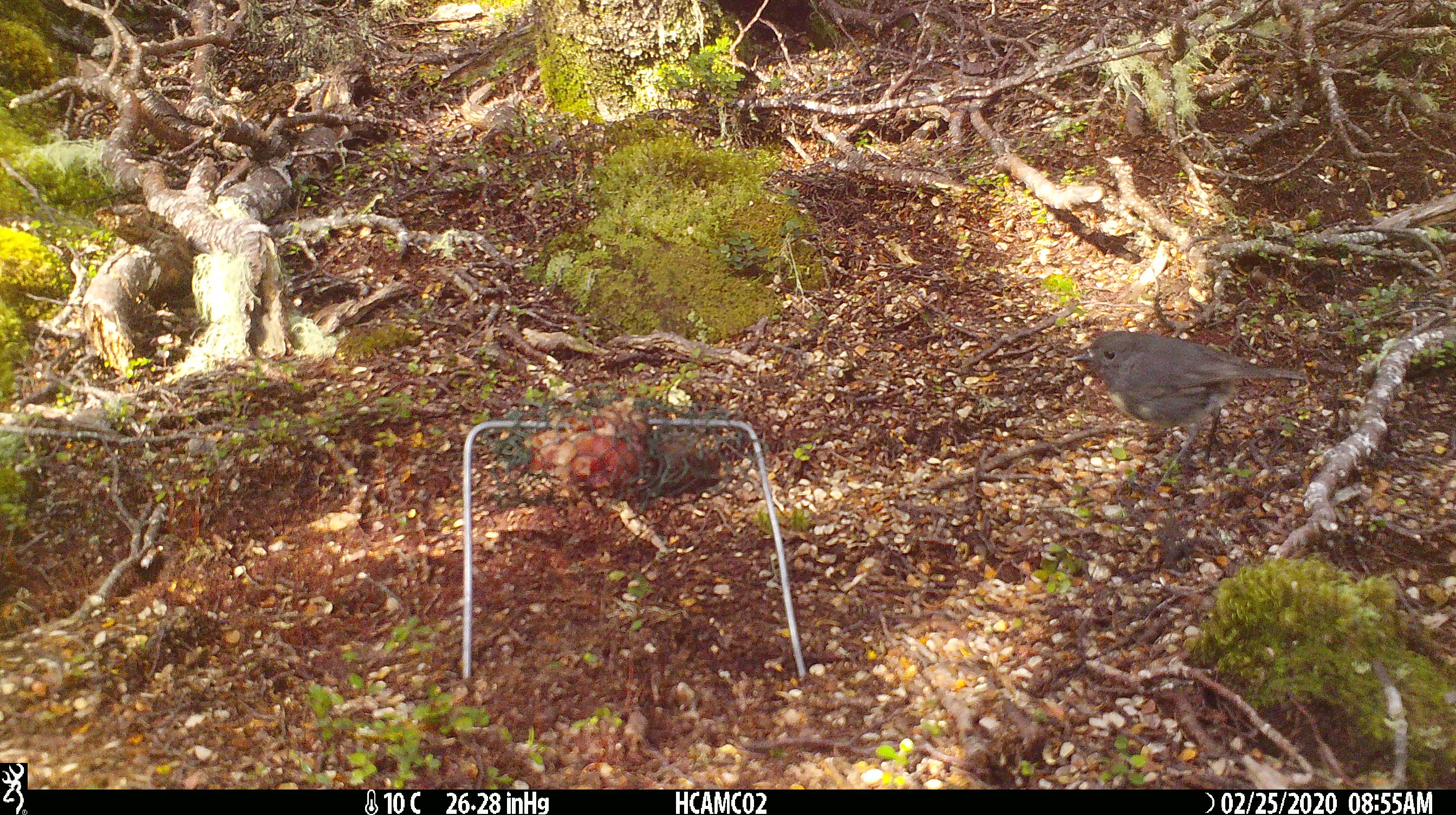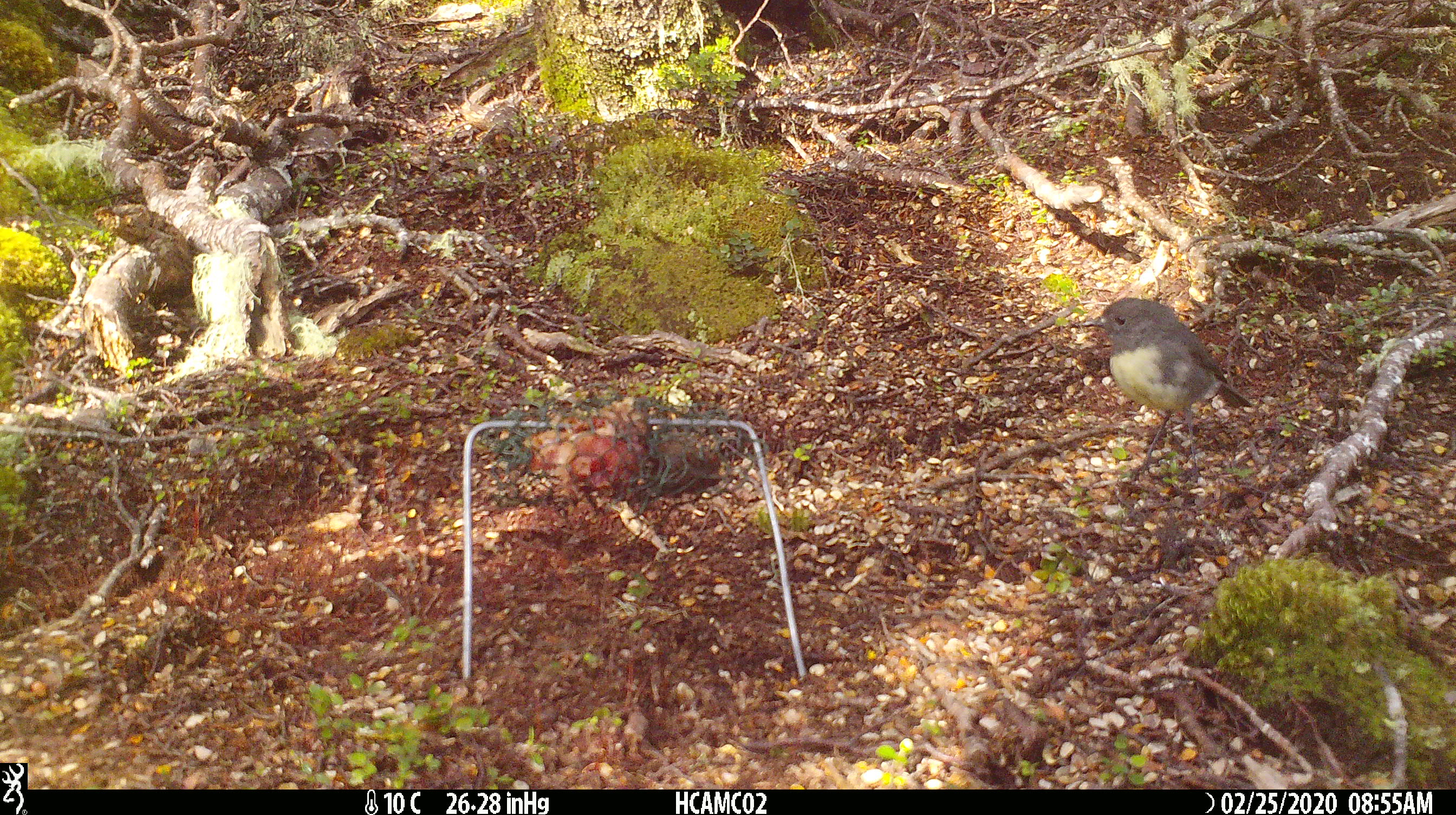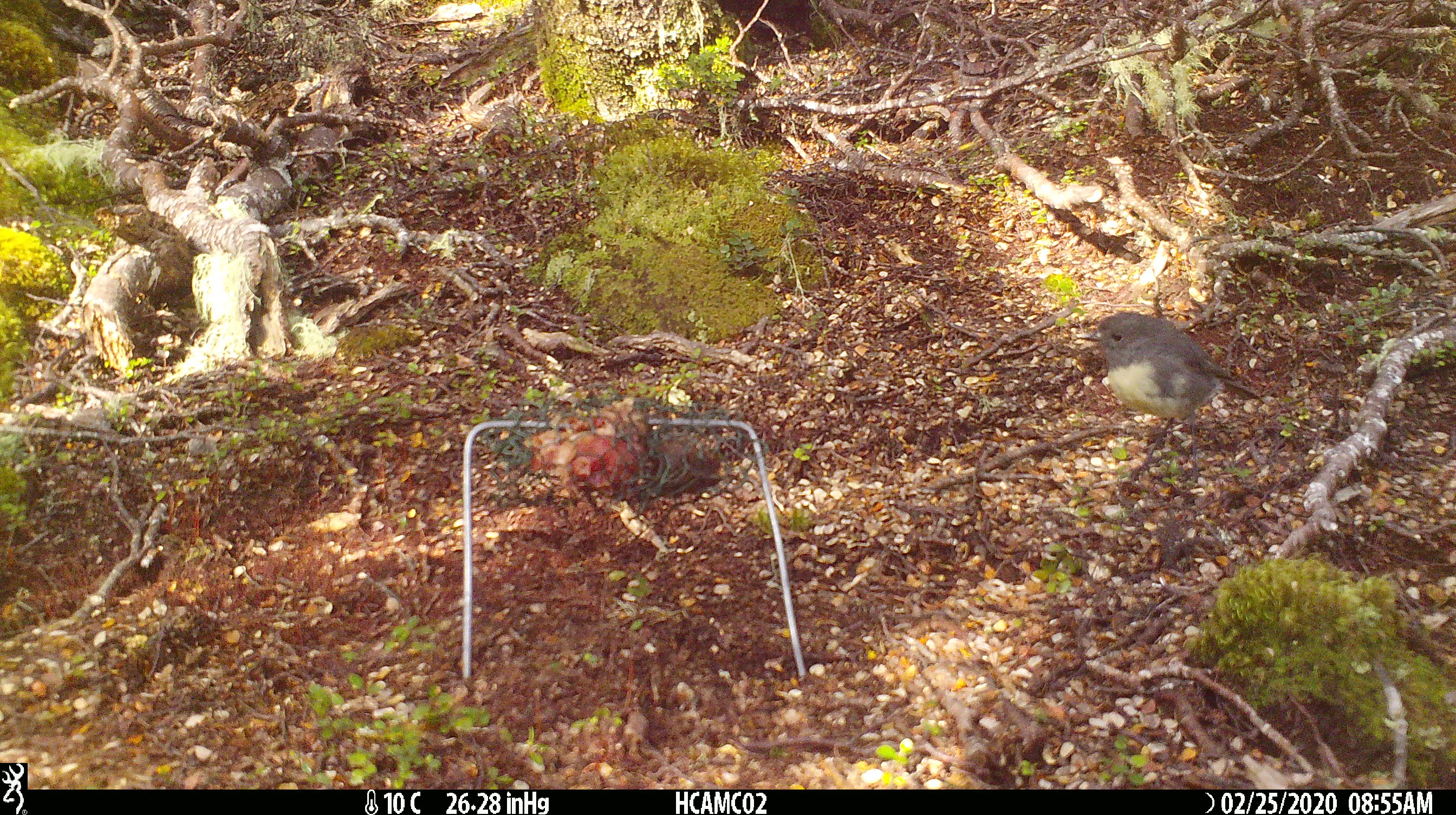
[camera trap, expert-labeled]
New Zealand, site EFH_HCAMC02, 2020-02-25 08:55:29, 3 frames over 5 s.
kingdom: Animalia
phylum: Chordata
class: Aves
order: Passeriformes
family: Petroicidae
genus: Petroica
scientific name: Petroica australis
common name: new zealand robin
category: robin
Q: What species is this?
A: Robin (new zealand robin) (Petroica australis).